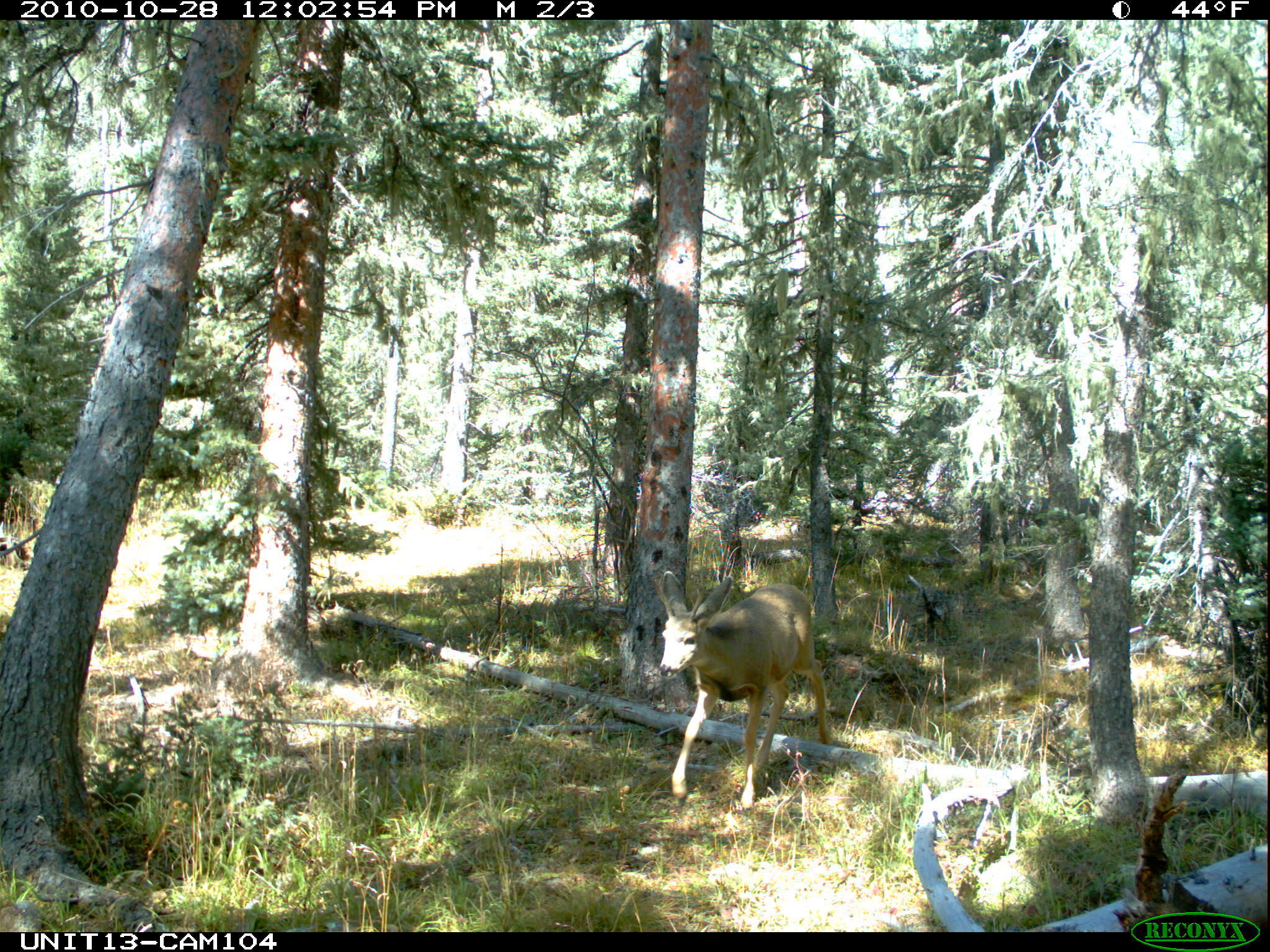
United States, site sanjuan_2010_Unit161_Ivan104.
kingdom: Animalia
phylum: Chordata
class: Mammalia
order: Artiodactyla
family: Cervidae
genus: Odocoileus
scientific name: Odocoileus hemionus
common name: mule deer